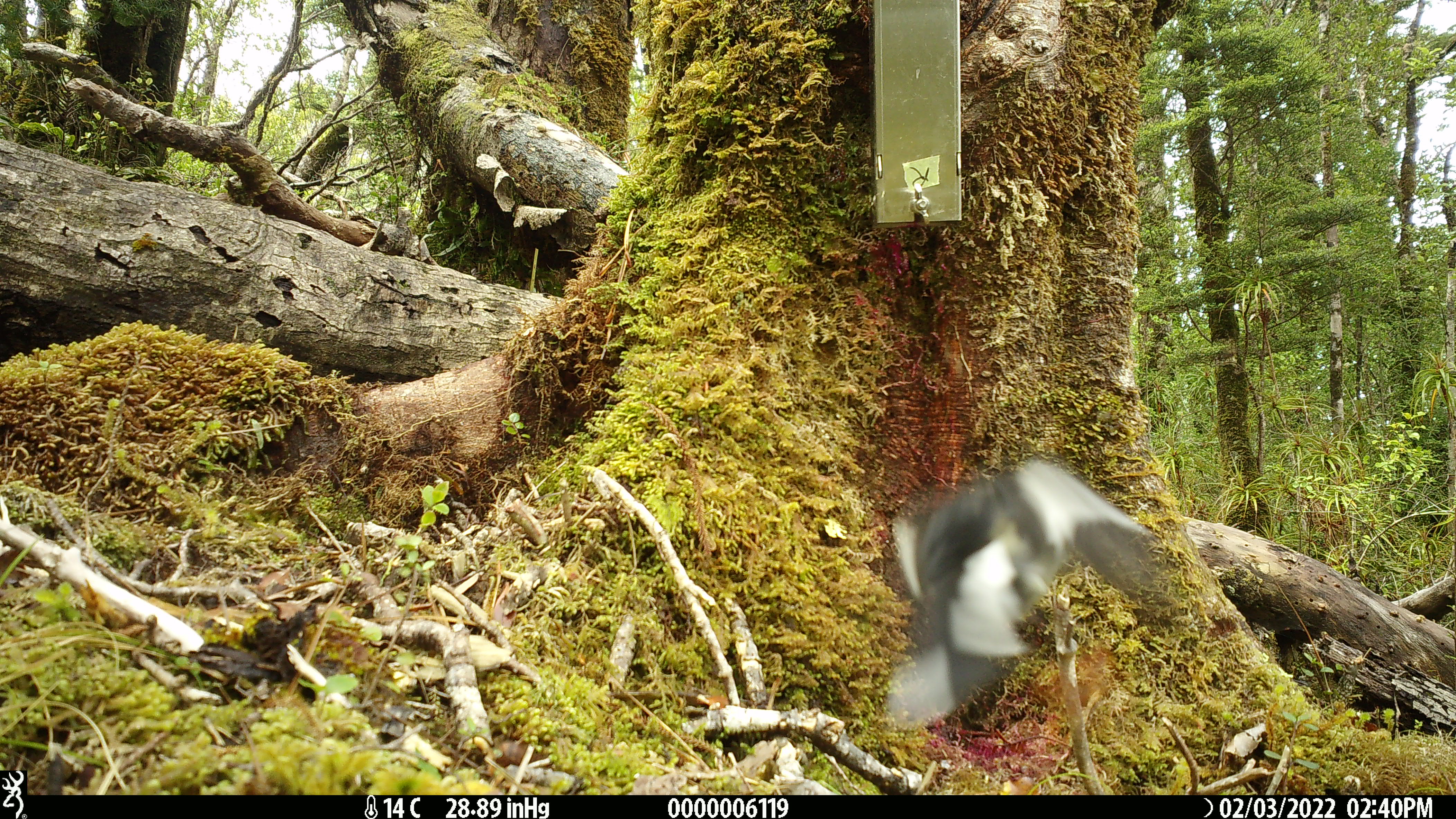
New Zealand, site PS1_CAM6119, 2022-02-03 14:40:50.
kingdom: Animalia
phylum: Chordata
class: Aves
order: Passeriformes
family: Petroicidae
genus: Petroica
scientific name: Petroica macrocephala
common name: tomtit